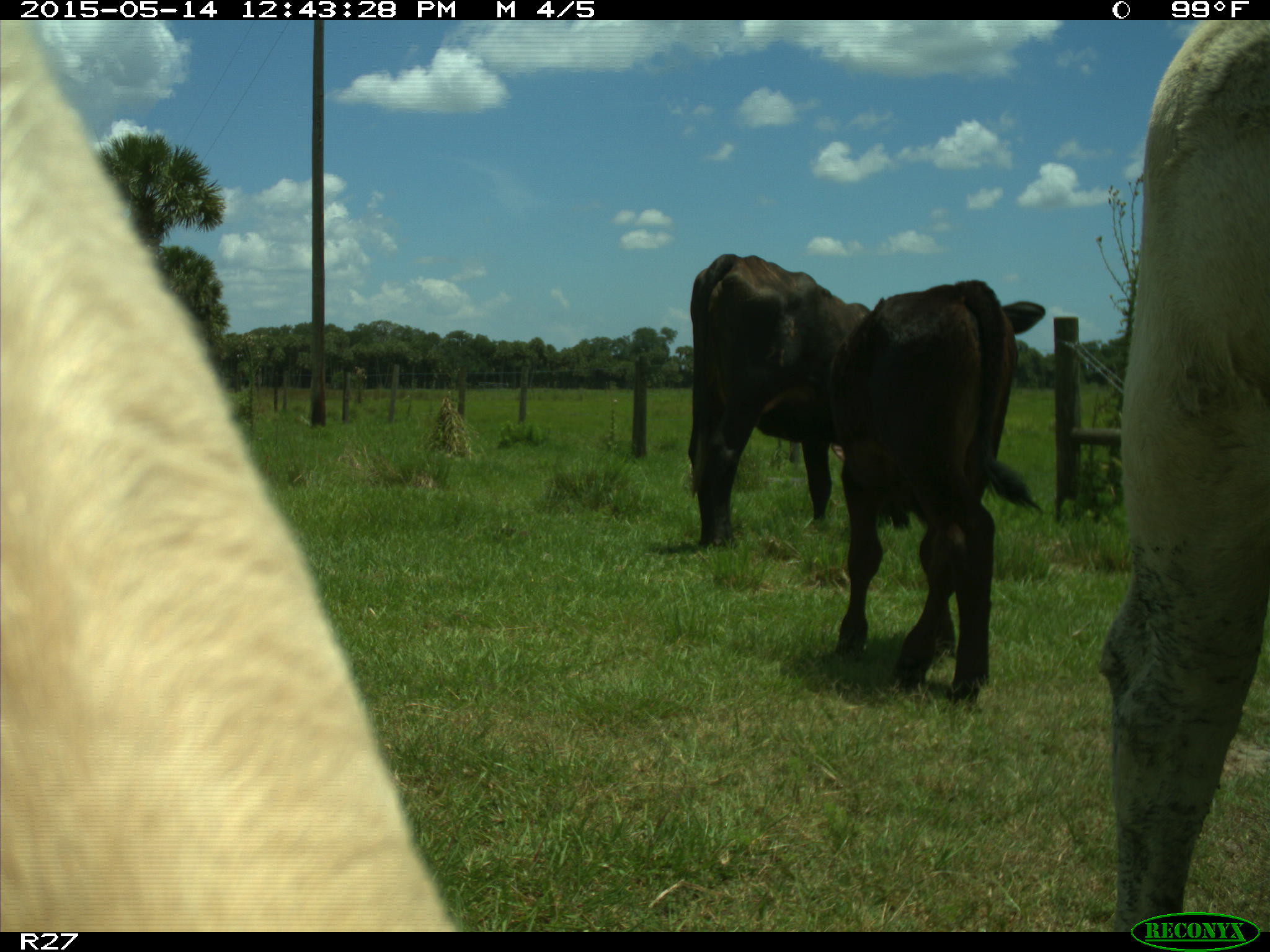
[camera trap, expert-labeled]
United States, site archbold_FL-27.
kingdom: Animalia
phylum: Chordata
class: Mammalia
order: Artiodactyla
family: Bovidae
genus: Bos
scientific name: Bos taurus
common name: domestic cow